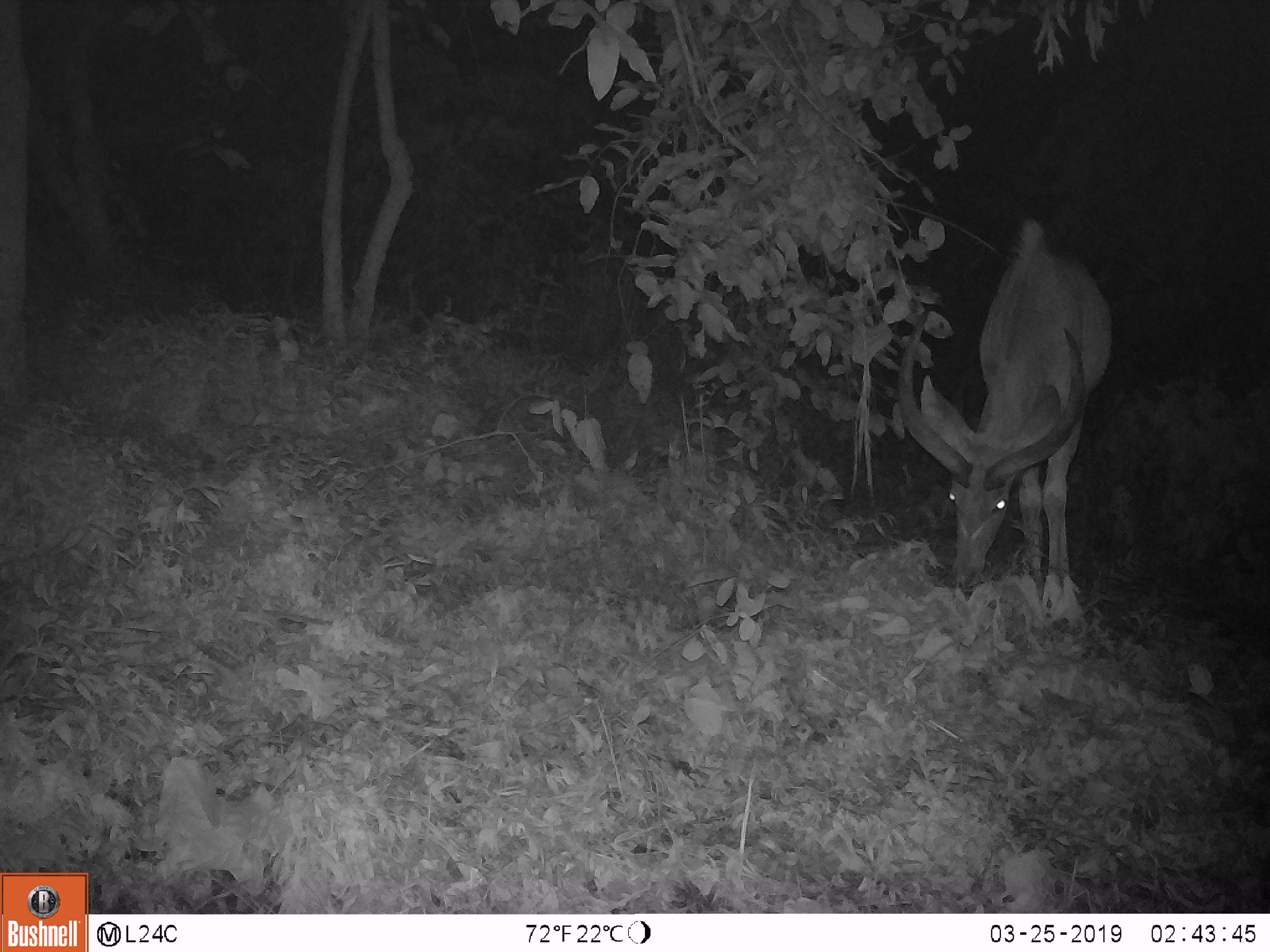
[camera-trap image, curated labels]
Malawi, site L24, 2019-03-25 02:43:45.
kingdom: Animalia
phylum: Chordata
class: Mammalia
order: Artiodactyla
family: Bovidae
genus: Tragelaphus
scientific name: Tragelaphus strepsiceros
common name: greater kudu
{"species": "greater kudu (Tragelaphus strepsiceros)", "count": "1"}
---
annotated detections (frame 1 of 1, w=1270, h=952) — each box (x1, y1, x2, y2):
greater kudu: (889, 219, 1115, 645)